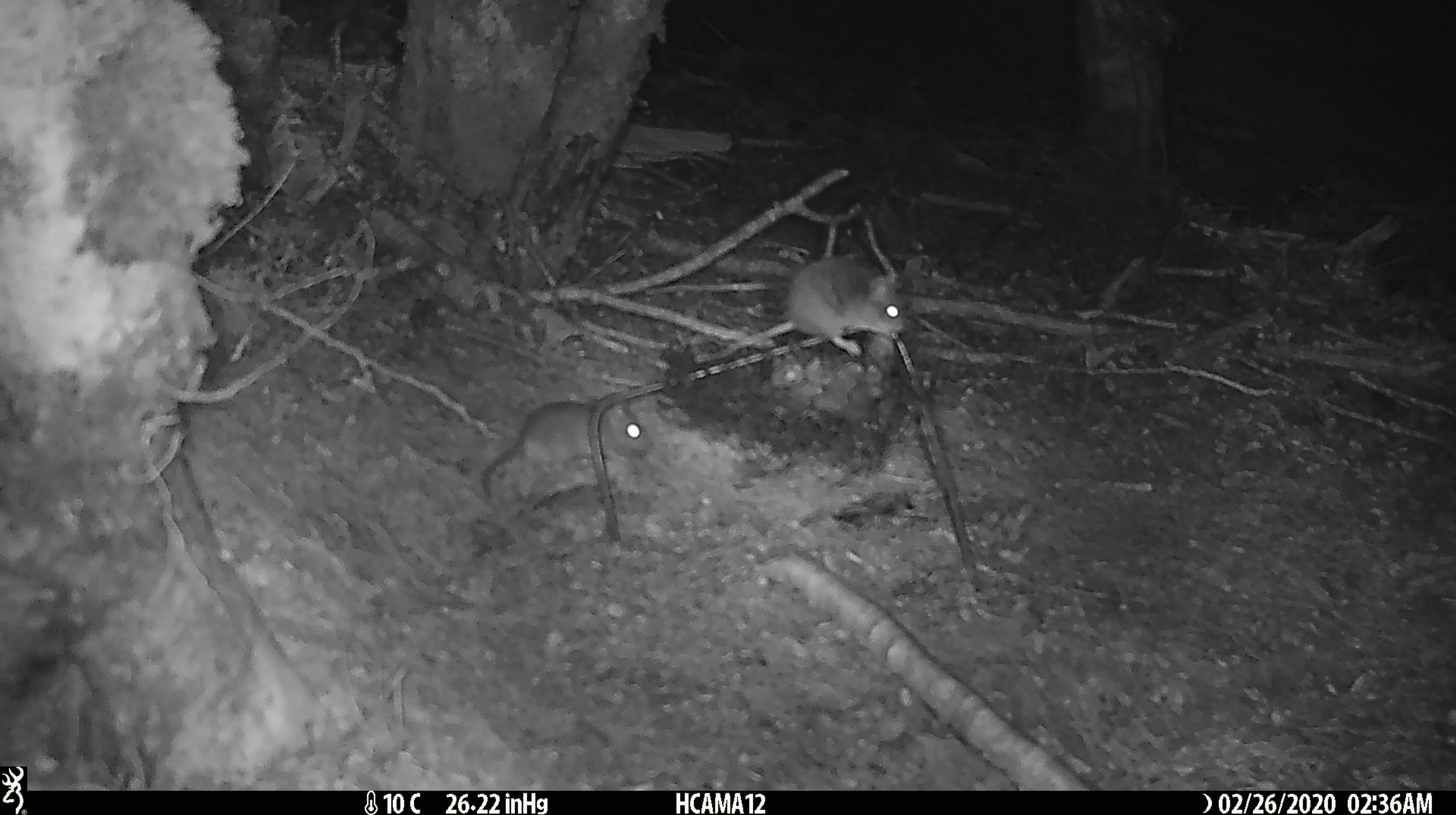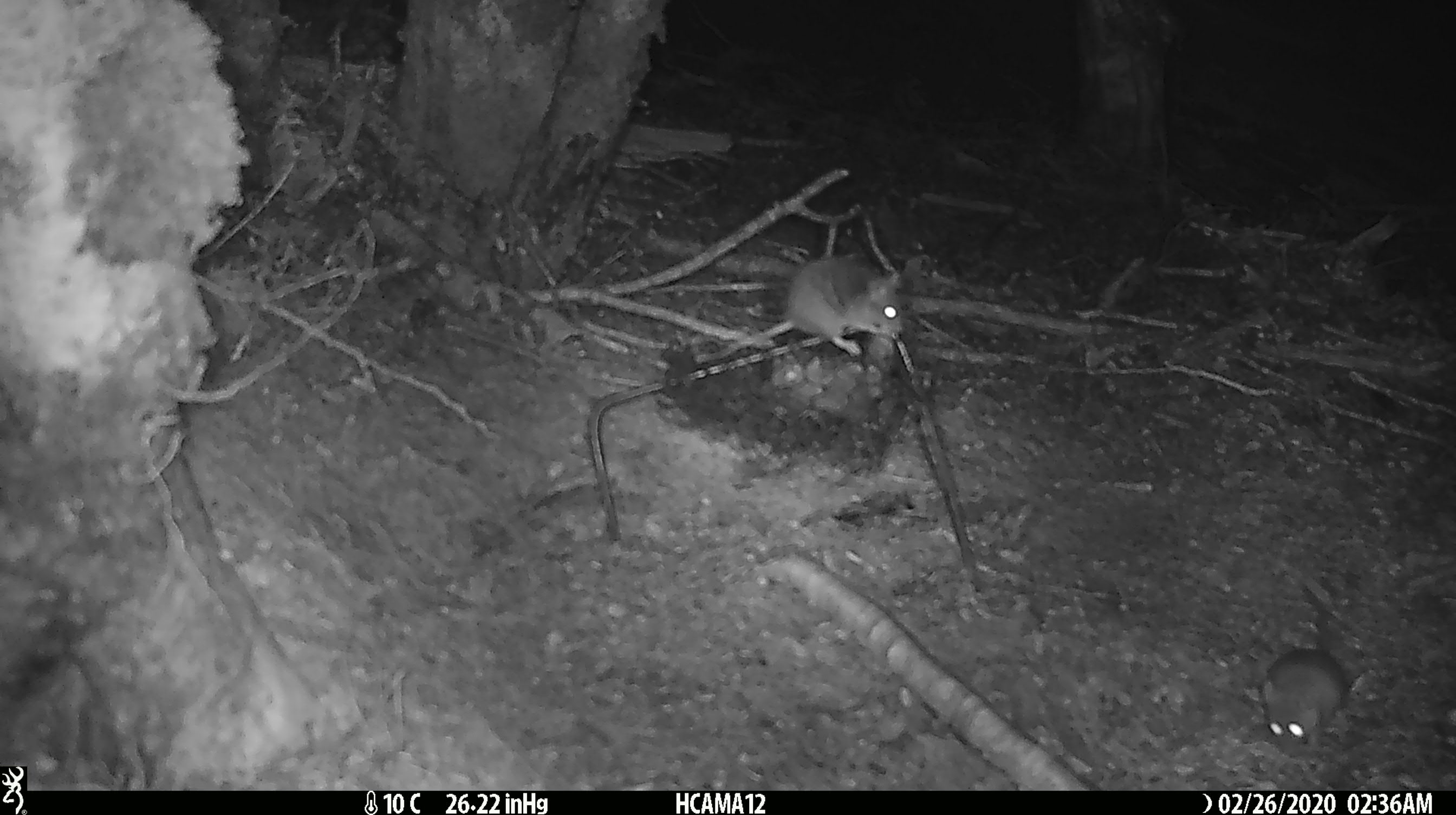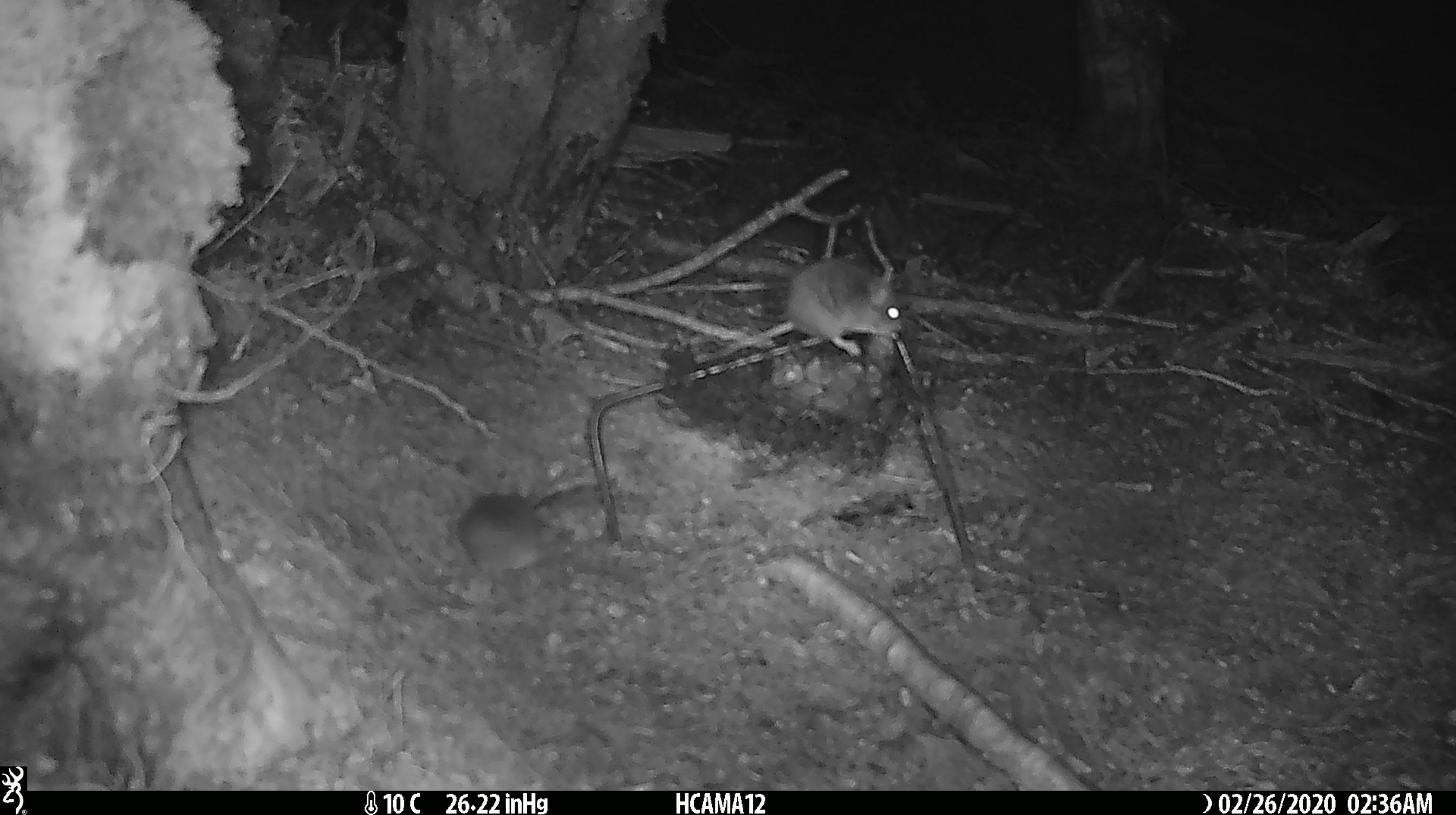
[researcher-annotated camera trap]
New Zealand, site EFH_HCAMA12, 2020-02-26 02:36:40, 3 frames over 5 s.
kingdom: Animalia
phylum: Chordata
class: Mammalia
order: Rodentia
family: Muridae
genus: Mus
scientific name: Mus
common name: mouse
Mouse (Mus).